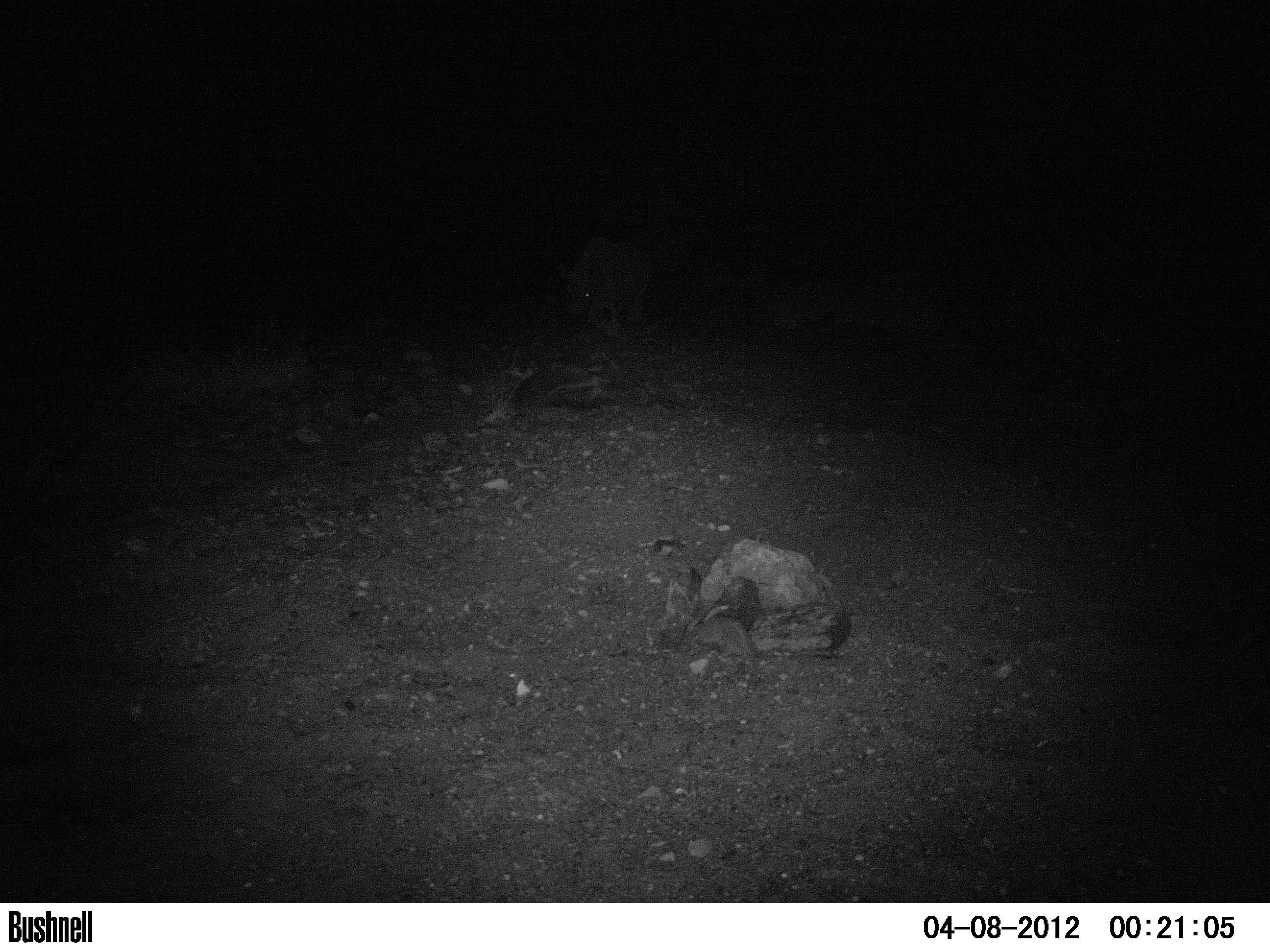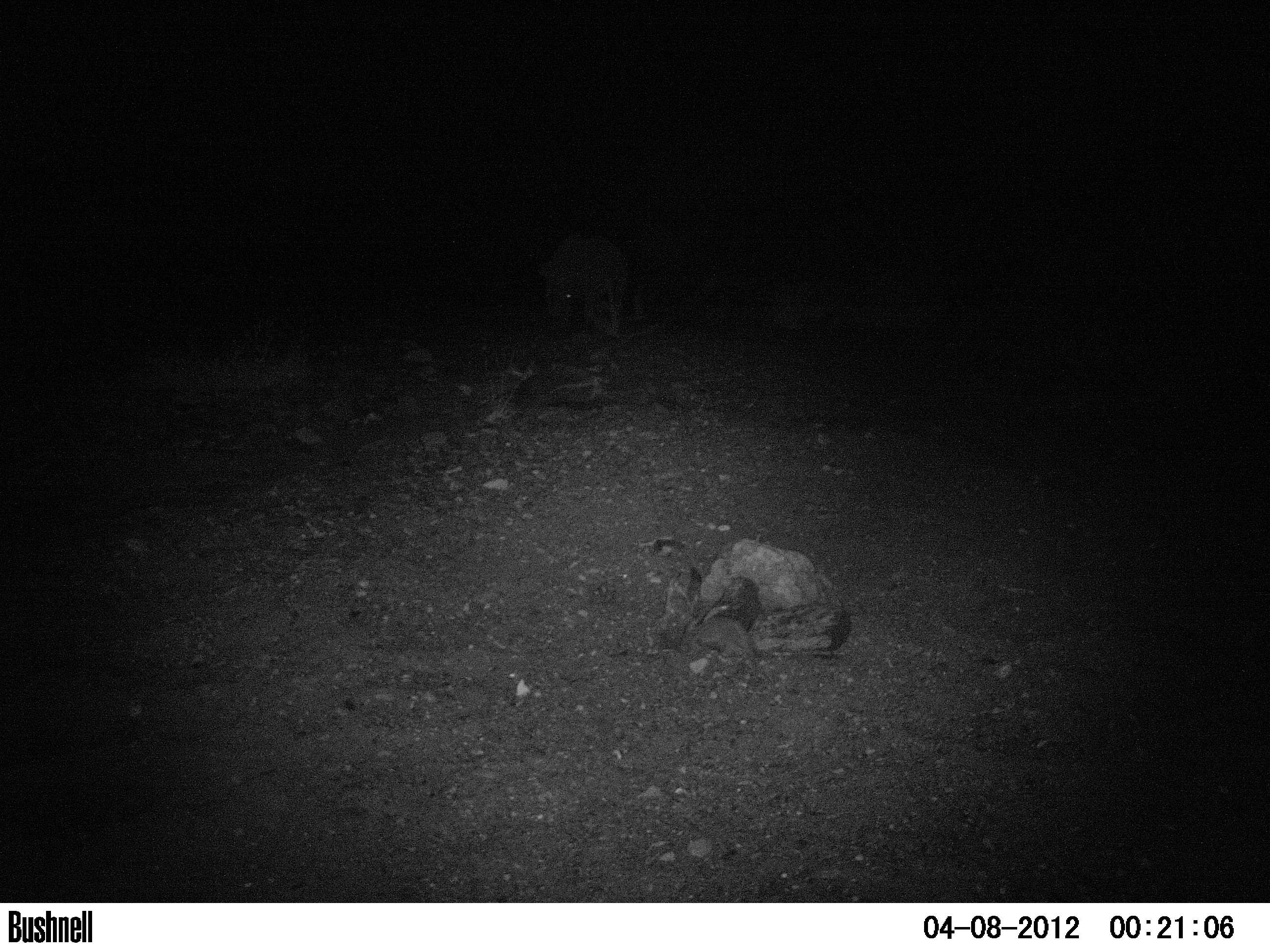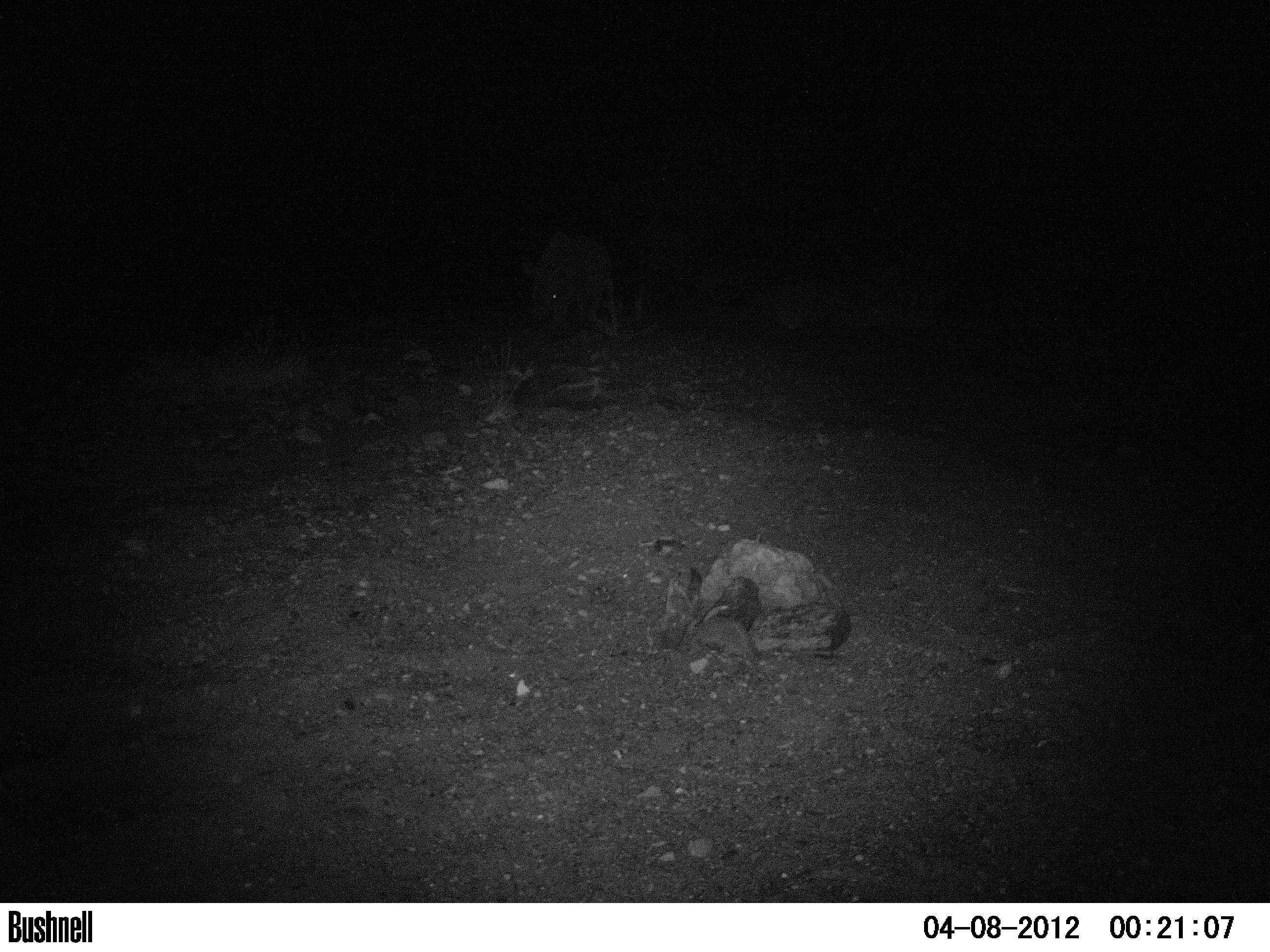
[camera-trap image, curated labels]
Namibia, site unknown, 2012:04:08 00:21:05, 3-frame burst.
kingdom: Animalia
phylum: Chordata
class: Mammalia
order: Perissodactyla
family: Rhinocerotidae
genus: Diceros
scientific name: Diceros bicornis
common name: black rhinoceros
Diceros bicornis (black rhinoceros).